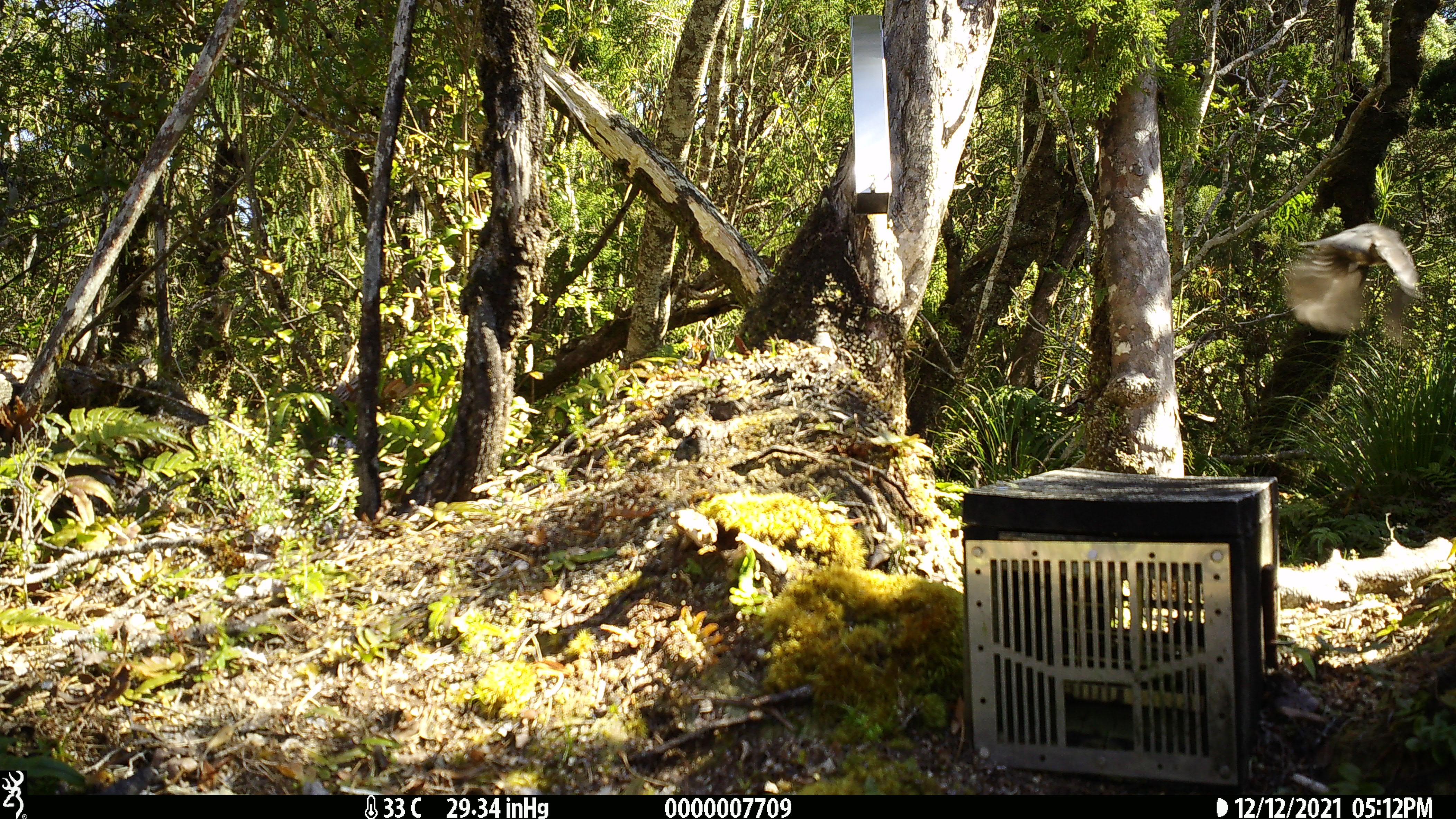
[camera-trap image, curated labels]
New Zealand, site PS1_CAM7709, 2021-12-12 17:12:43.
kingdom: Animalia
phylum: Chordata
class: Aves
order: Passeriformes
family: Petroicidae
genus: Petroica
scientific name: Petroica australis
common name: new zealand robin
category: robin